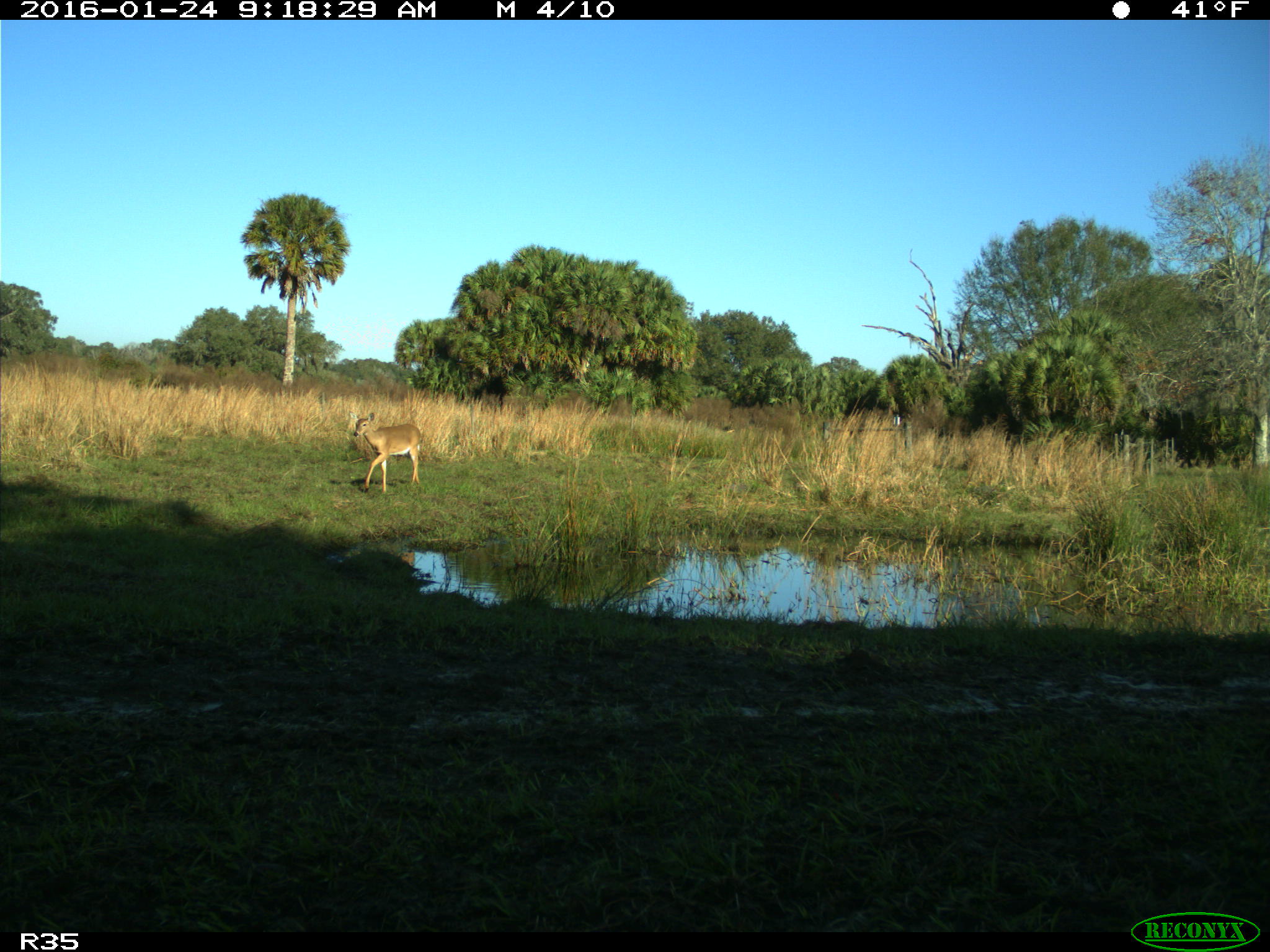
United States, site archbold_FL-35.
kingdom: Animalia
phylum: Chordata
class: Mammalia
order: Artiodactyla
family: Cervidae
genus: Odocoileus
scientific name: Odocoileus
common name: deer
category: unidentified deer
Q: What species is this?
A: Unidentified deer (deer) (Odocoileus).